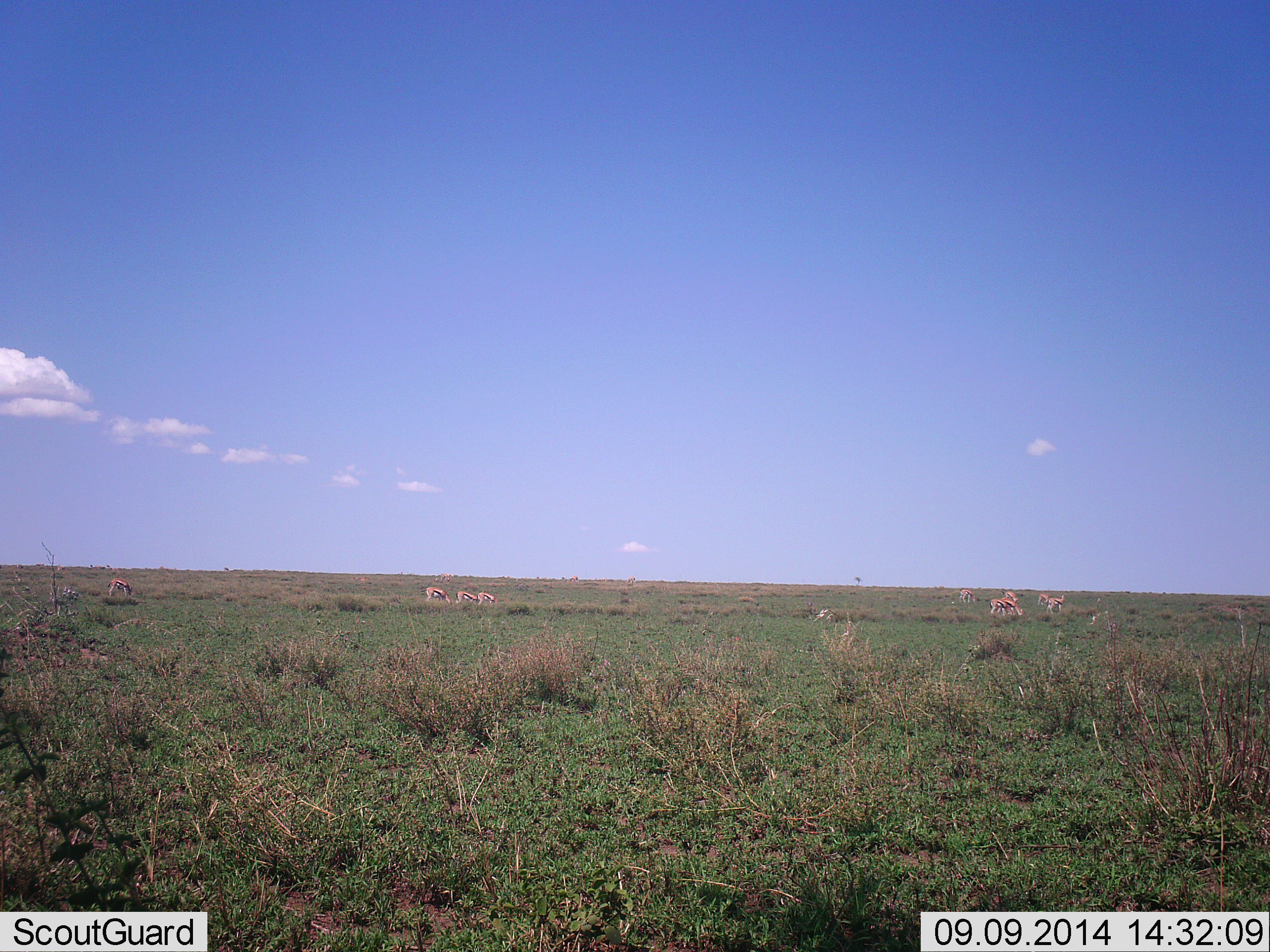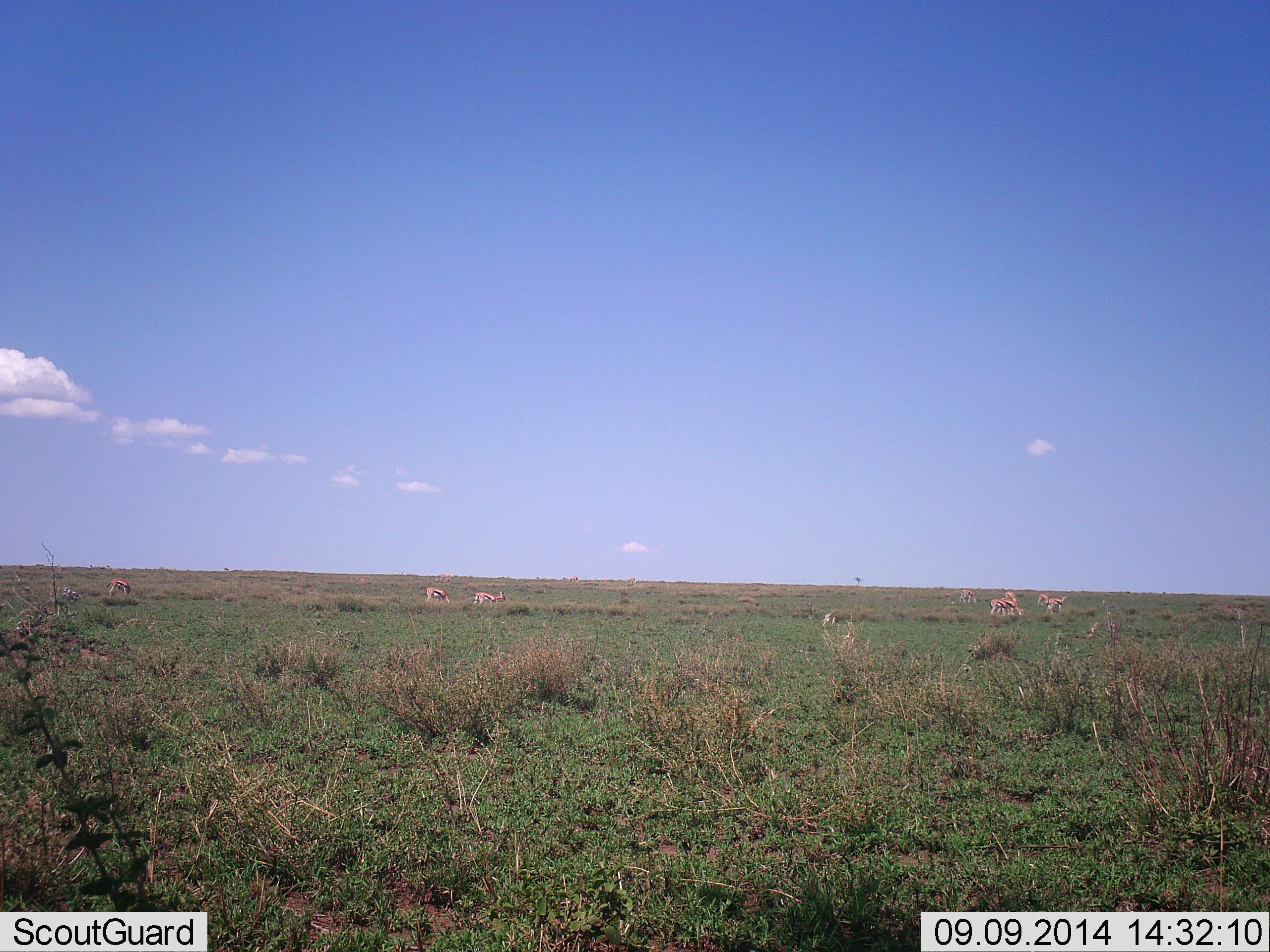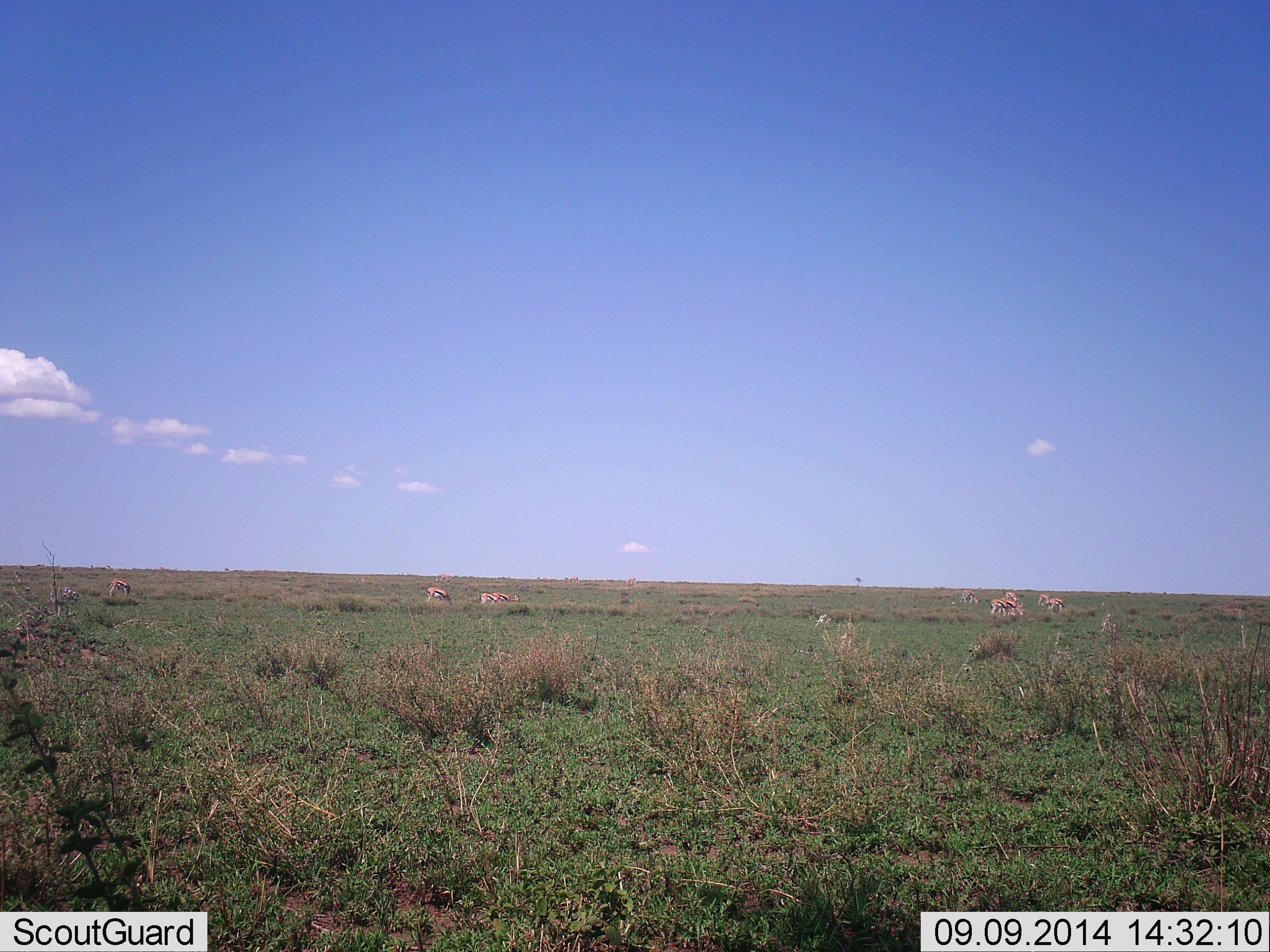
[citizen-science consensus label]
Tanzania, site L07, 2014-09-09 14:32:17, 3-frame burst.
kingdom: Animalia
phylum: Chordata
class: Mammalia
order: Artiodactyla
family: Bovidae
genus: Eudorcas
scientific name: Eudorcas thomsonii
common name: thomson's gazelle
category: gazellethomsons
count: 8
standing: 60%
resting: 0%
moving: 40%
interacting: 0%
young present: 0%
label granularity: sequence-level